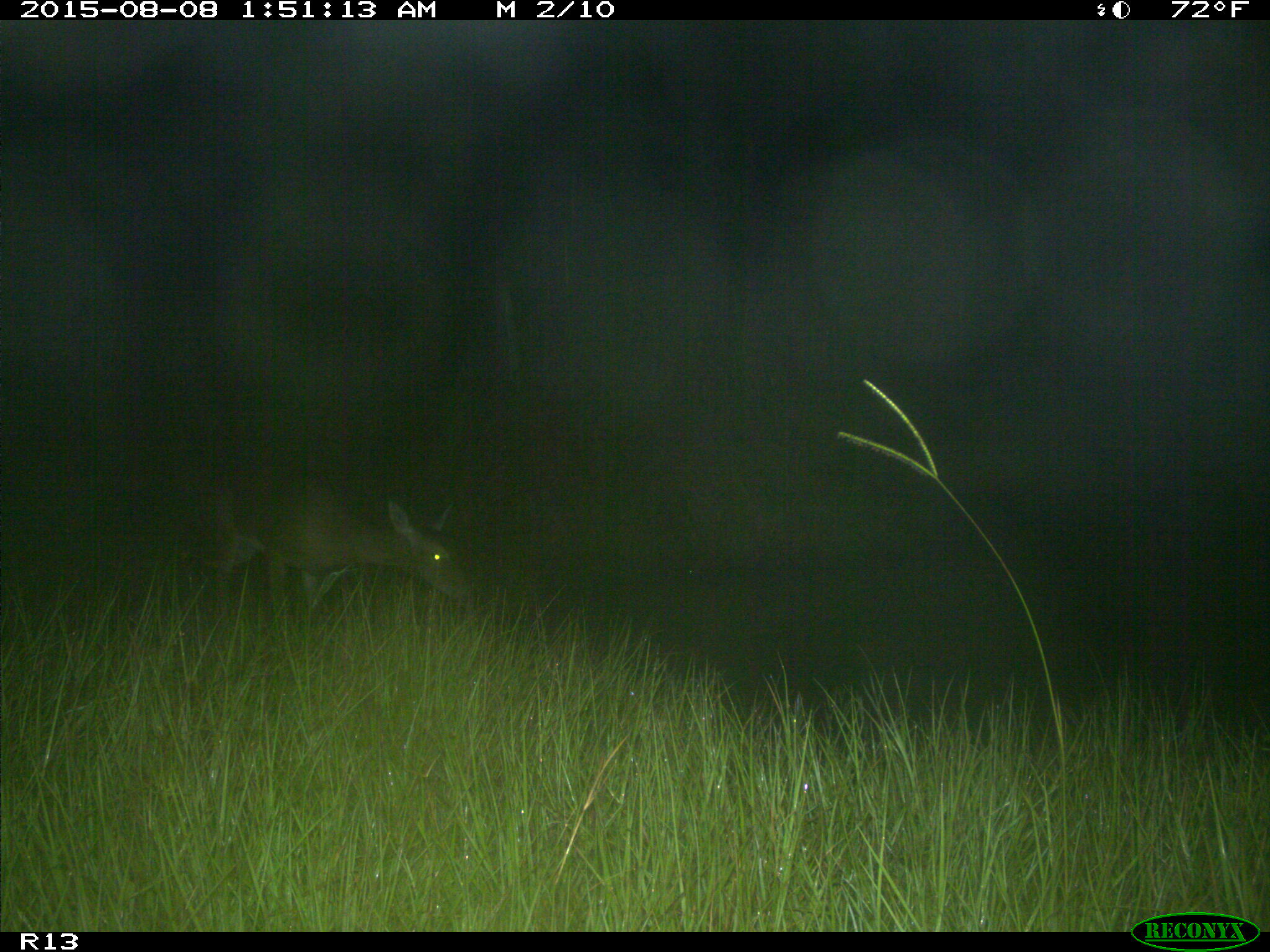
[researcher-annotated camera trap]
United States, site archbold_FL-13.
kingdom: Animalia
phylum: Chordata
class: Mammalia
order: Artiodactyla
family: Cervidae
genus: Odocoileus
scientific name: Odocoileus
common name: deer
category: unidentified deer